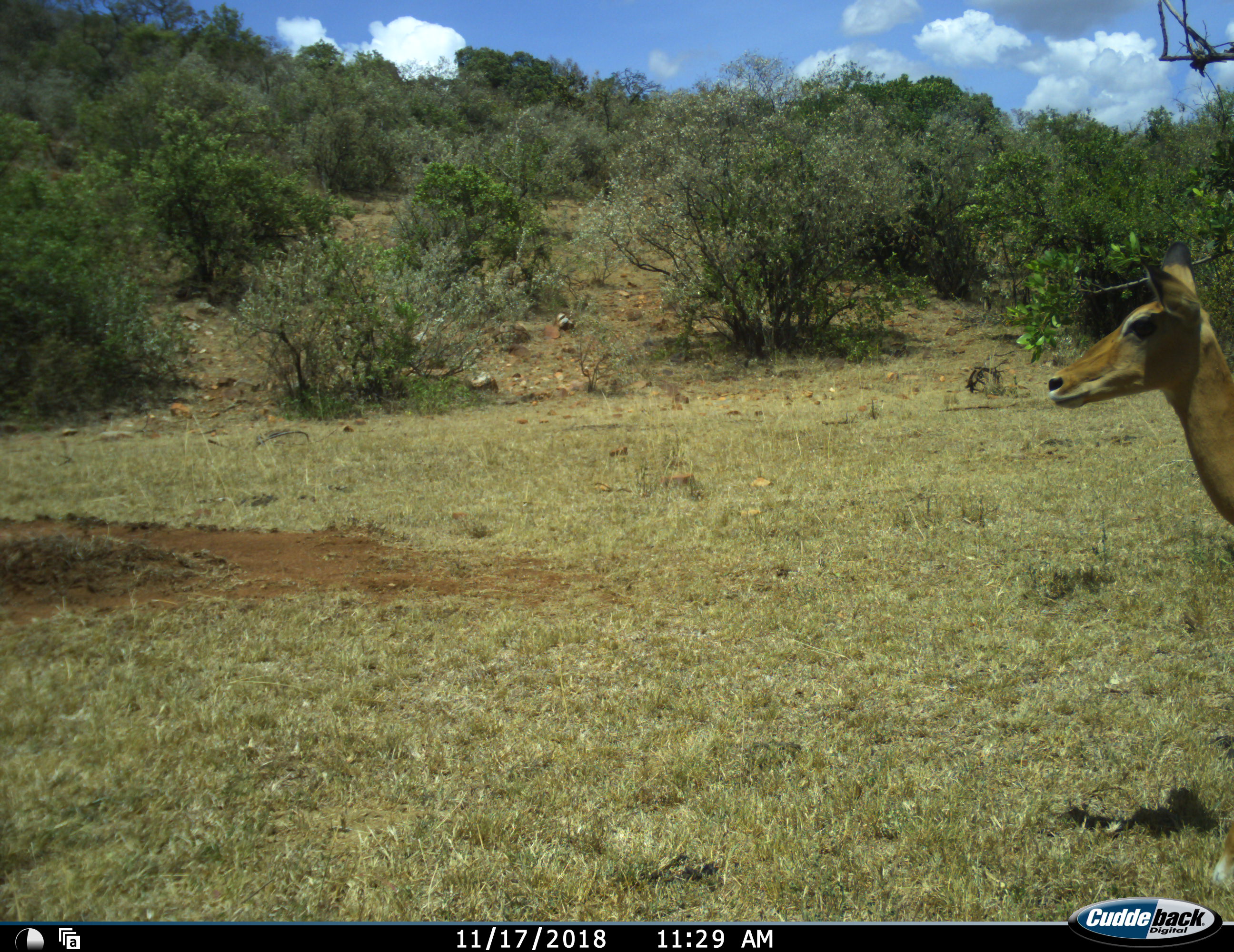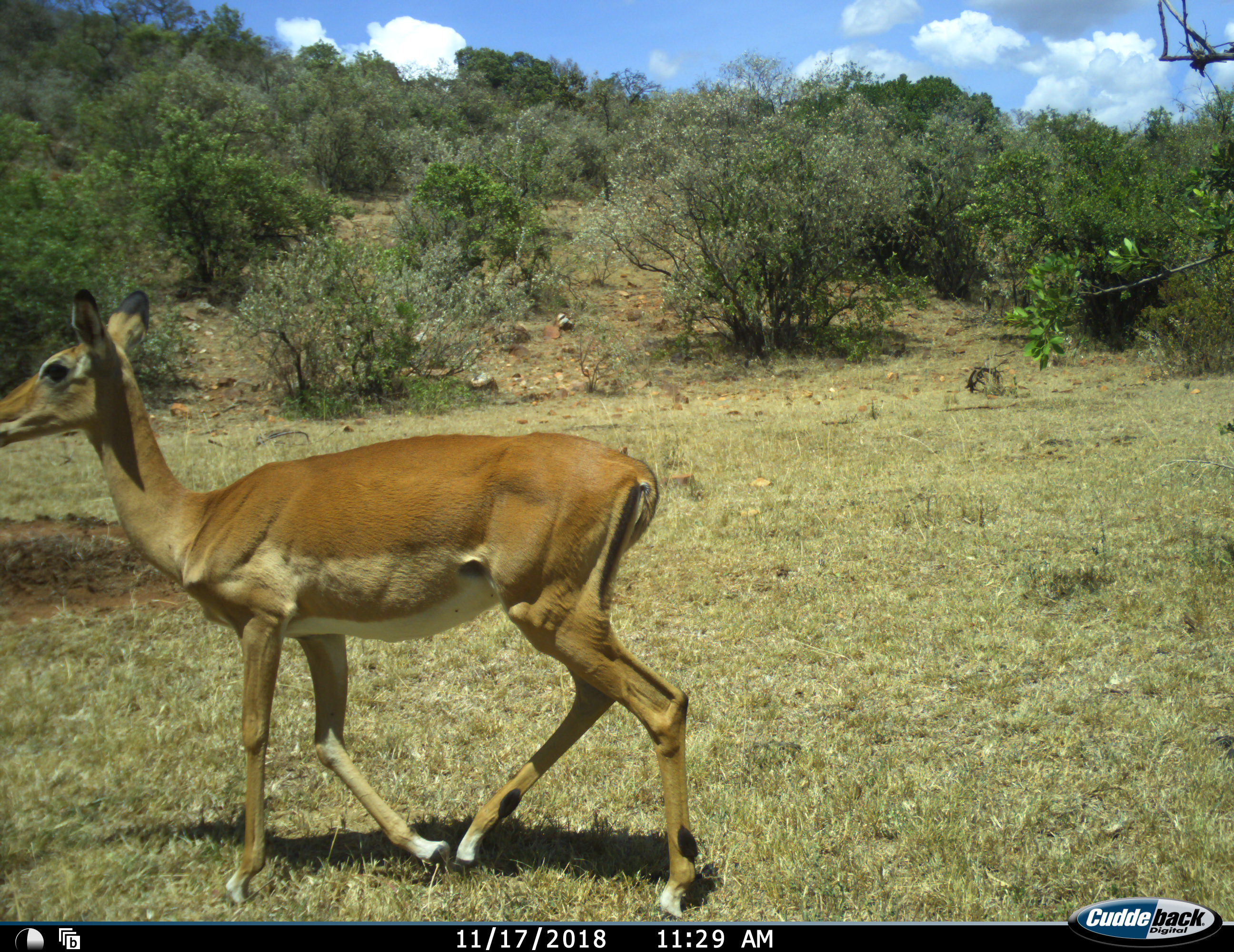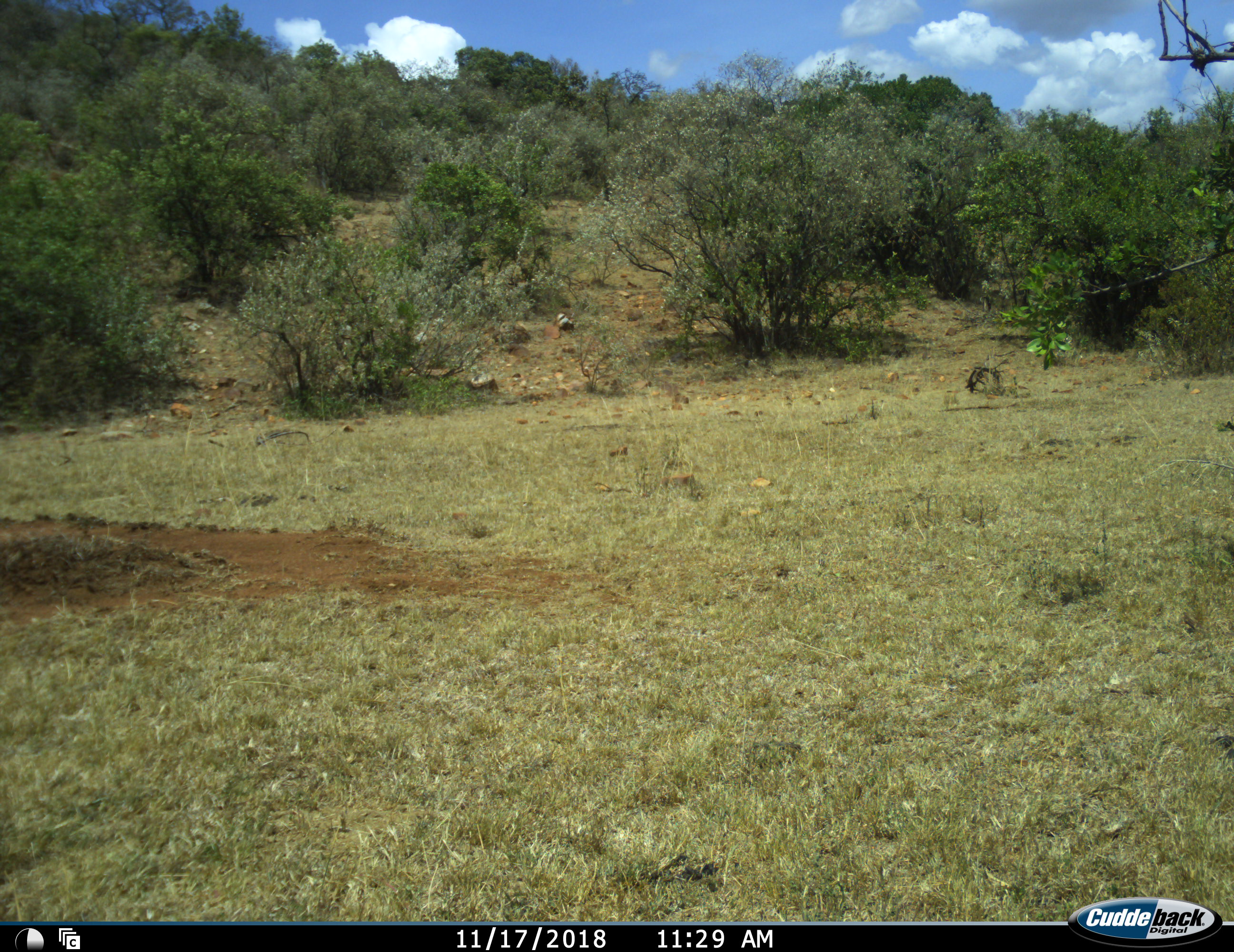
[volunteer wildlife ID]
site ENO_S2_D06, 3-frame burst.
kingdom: Animalia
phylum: Chordata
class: Mammalia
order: Artiodactyla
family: Bovidae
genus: Aepyceros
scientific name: Aepyceros melampus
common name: impala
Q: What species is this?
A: Impala (Aepyceros melampus).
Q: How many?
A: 1.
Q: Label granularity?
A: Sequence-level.